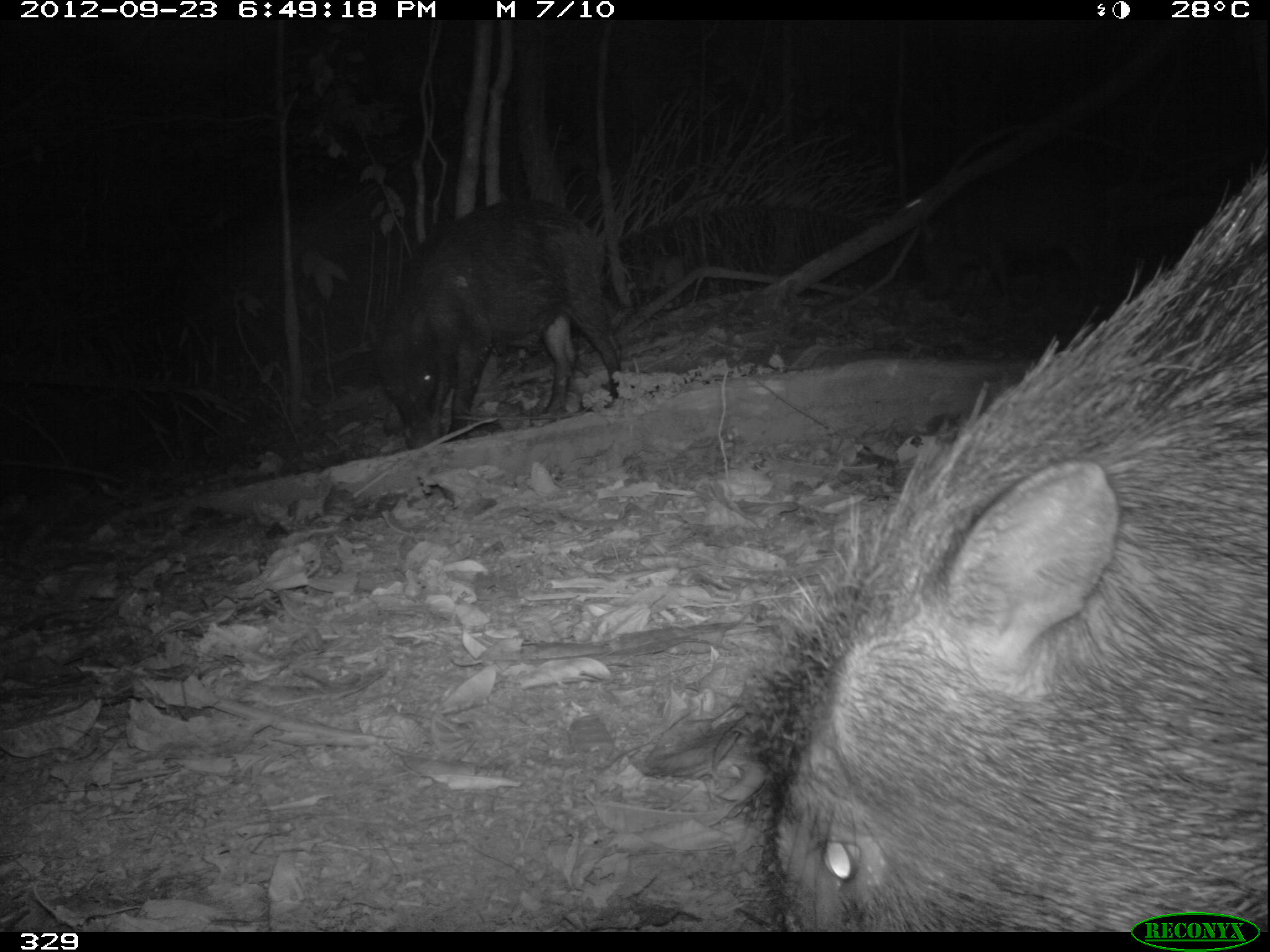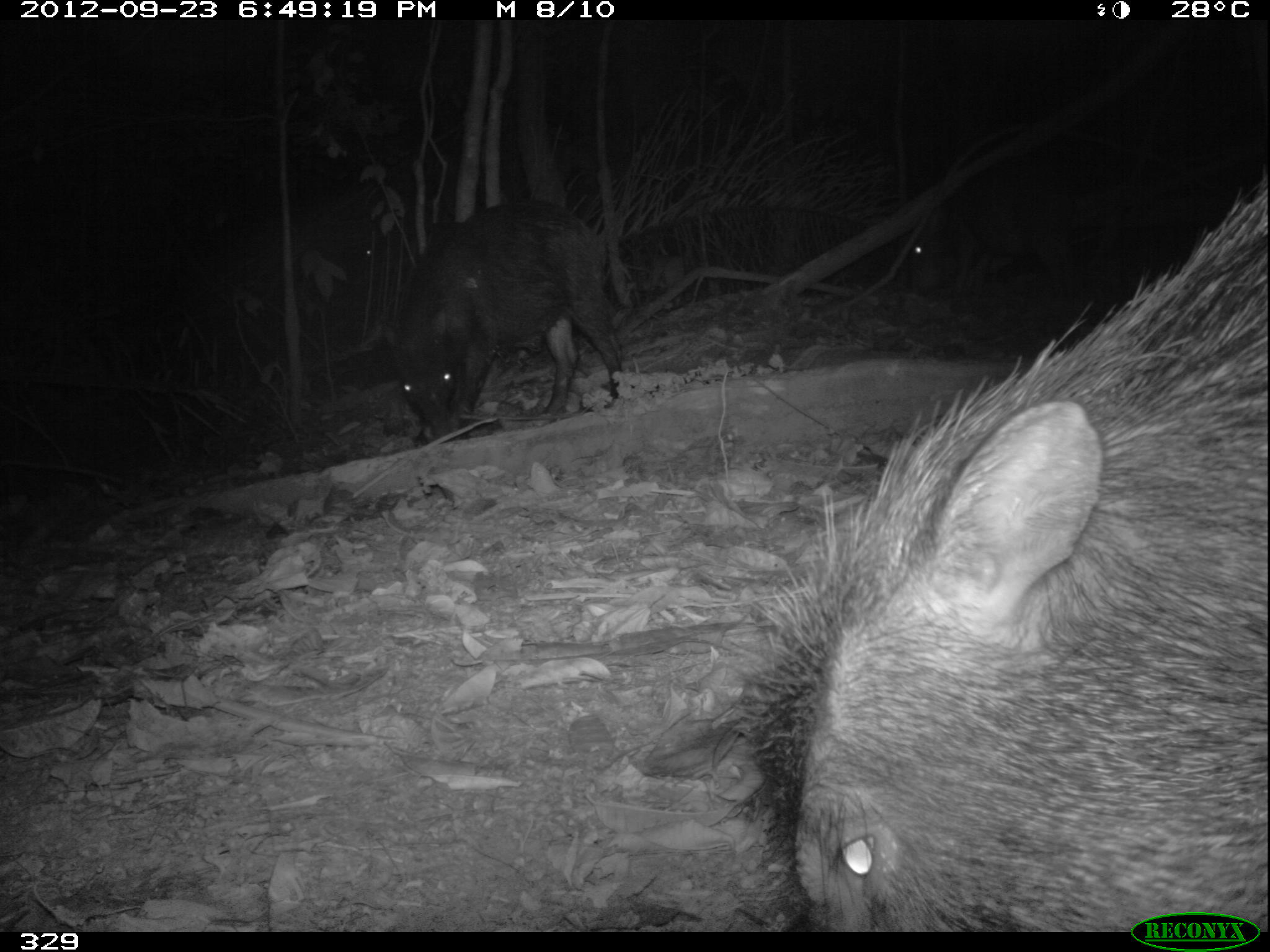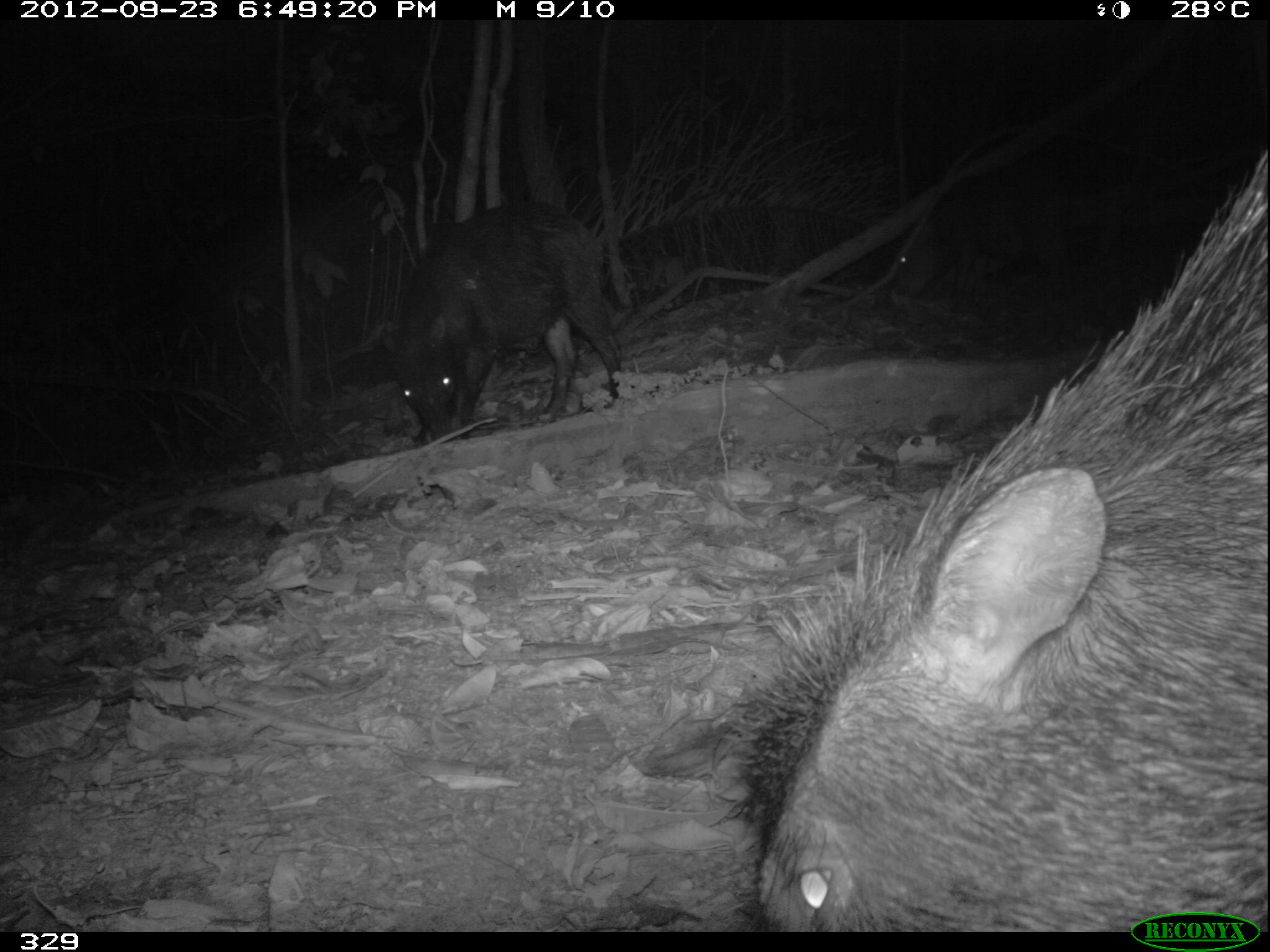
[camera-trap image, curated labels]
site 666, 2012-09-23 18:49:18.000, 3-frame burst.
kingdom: Animalia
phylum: Chordata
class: Mammalia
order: Artiodactyla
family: Tayassuidae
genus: Tayassu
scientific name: Tayassu pecari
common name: white-lipped peccary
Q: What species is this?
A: Tayassu pecari (white-lipped peccary).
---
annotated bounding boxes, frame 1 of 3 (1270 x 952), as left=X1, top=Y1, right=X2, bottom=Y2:
tayassu pecari: left=757, top=159, right=1270, bottom=922; left=371, top=197, right=626, bottom=450; left=917, top=115, right=1131, bottom=343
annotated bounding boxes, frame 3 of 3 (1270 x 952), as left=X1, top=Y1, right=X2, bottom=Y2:
tayassu pecari: left=736, top=145, right=1270, bottom=928; left=387, top=199, right=624, bottom=444; left=894, top=135, right=1118, bottom=322